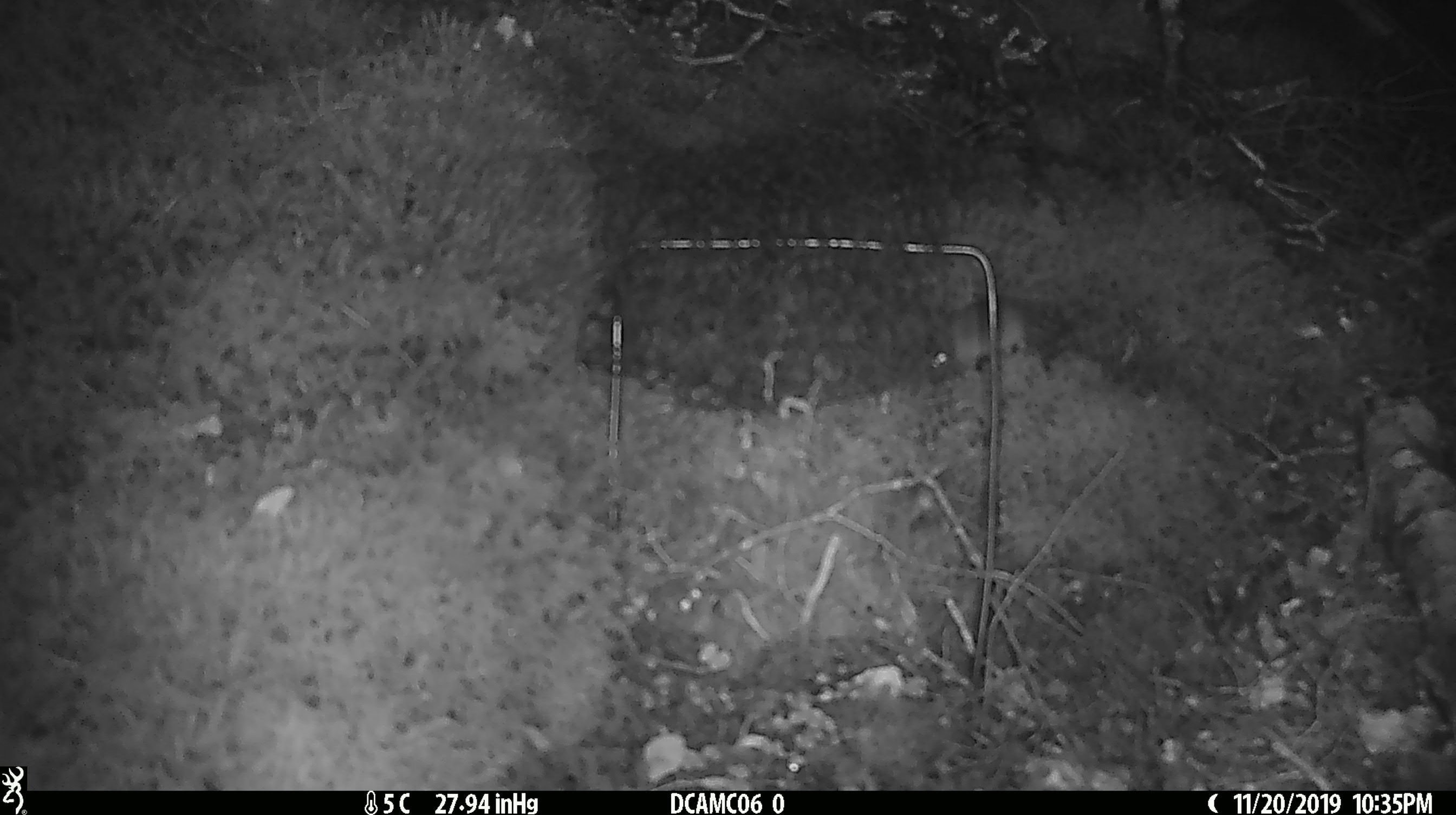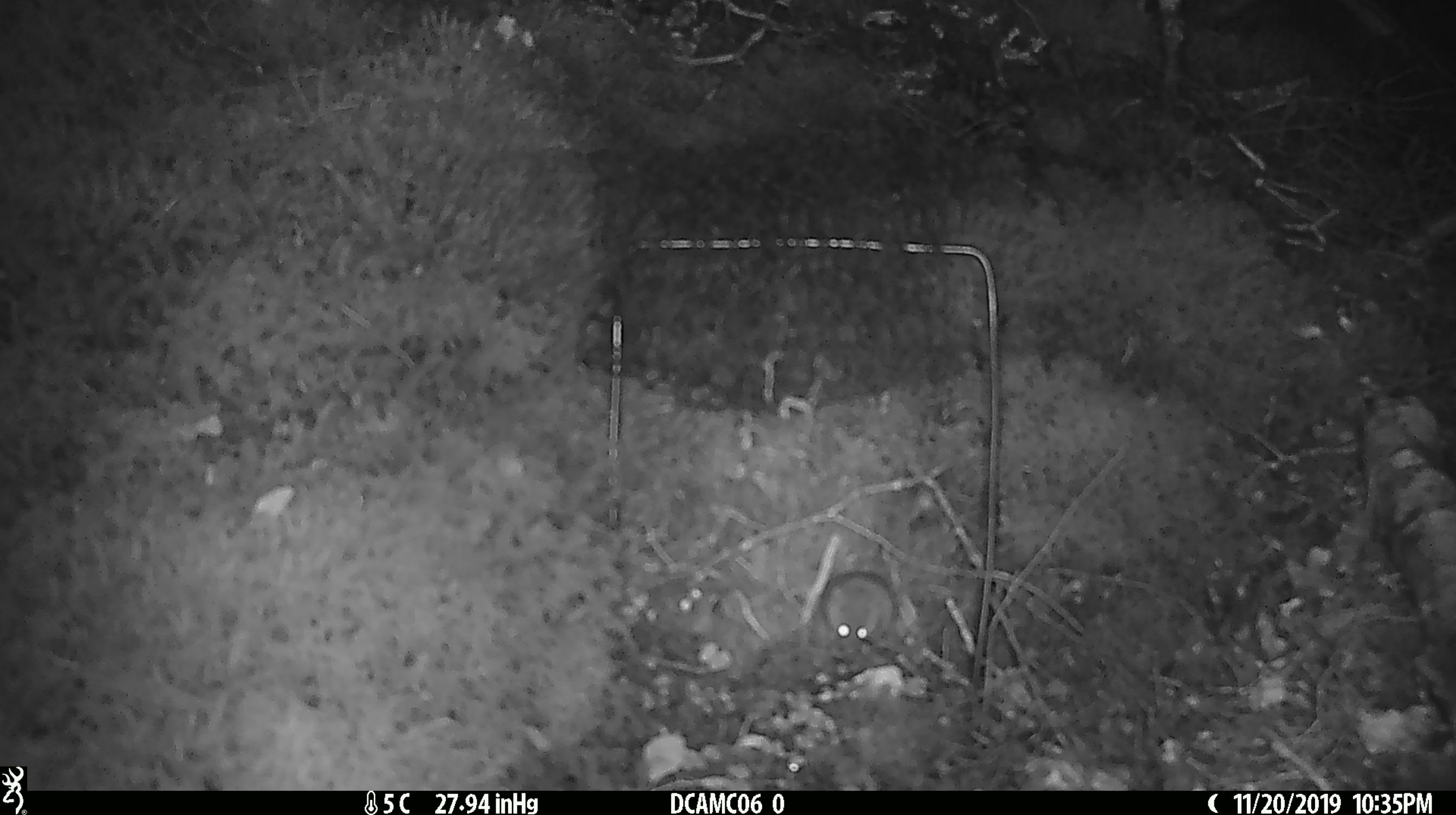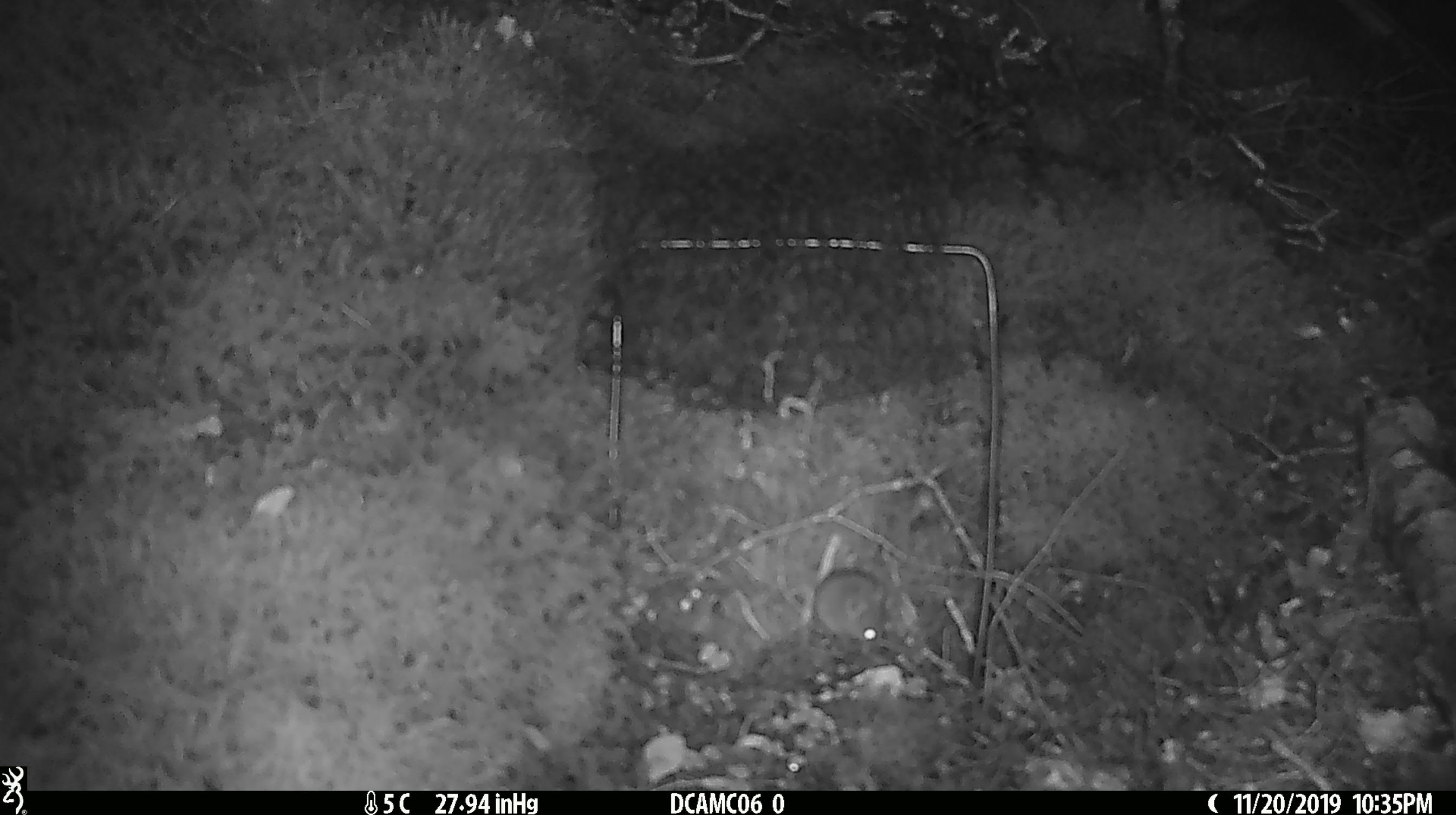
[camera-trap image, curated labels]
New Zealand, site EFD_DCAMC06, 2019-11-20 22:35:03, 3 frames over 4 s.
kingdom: Animalia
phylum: Chordata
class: Mammalia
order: Rodentia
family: Muridae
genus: Mus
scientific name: Mus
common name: mouse